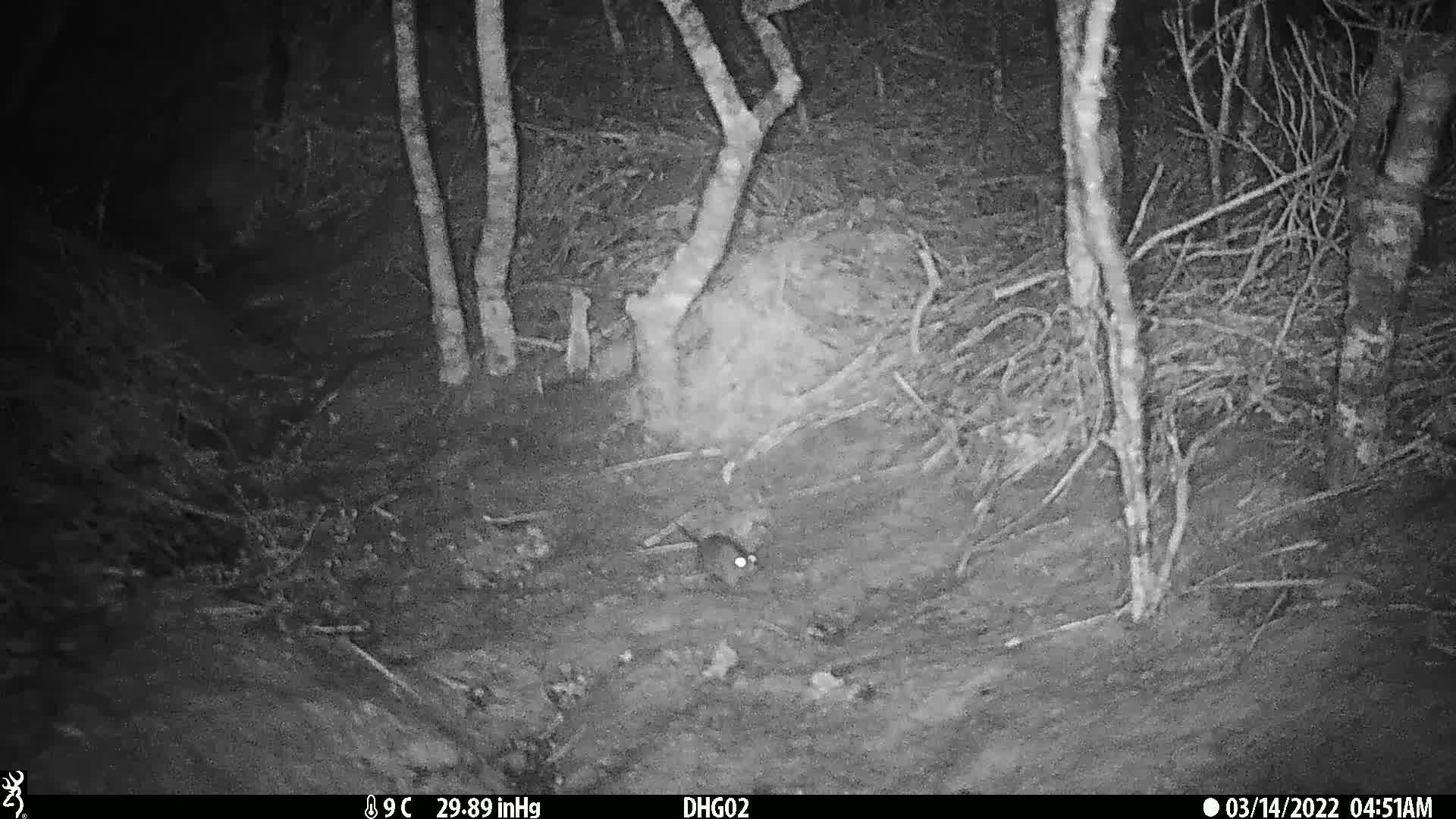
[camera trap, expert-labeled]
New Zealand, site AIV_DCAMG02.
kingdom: Animalia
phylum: Chordata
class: Mammalia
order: Rodentia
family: Muridae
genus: Mus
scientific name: Mus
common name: mouse